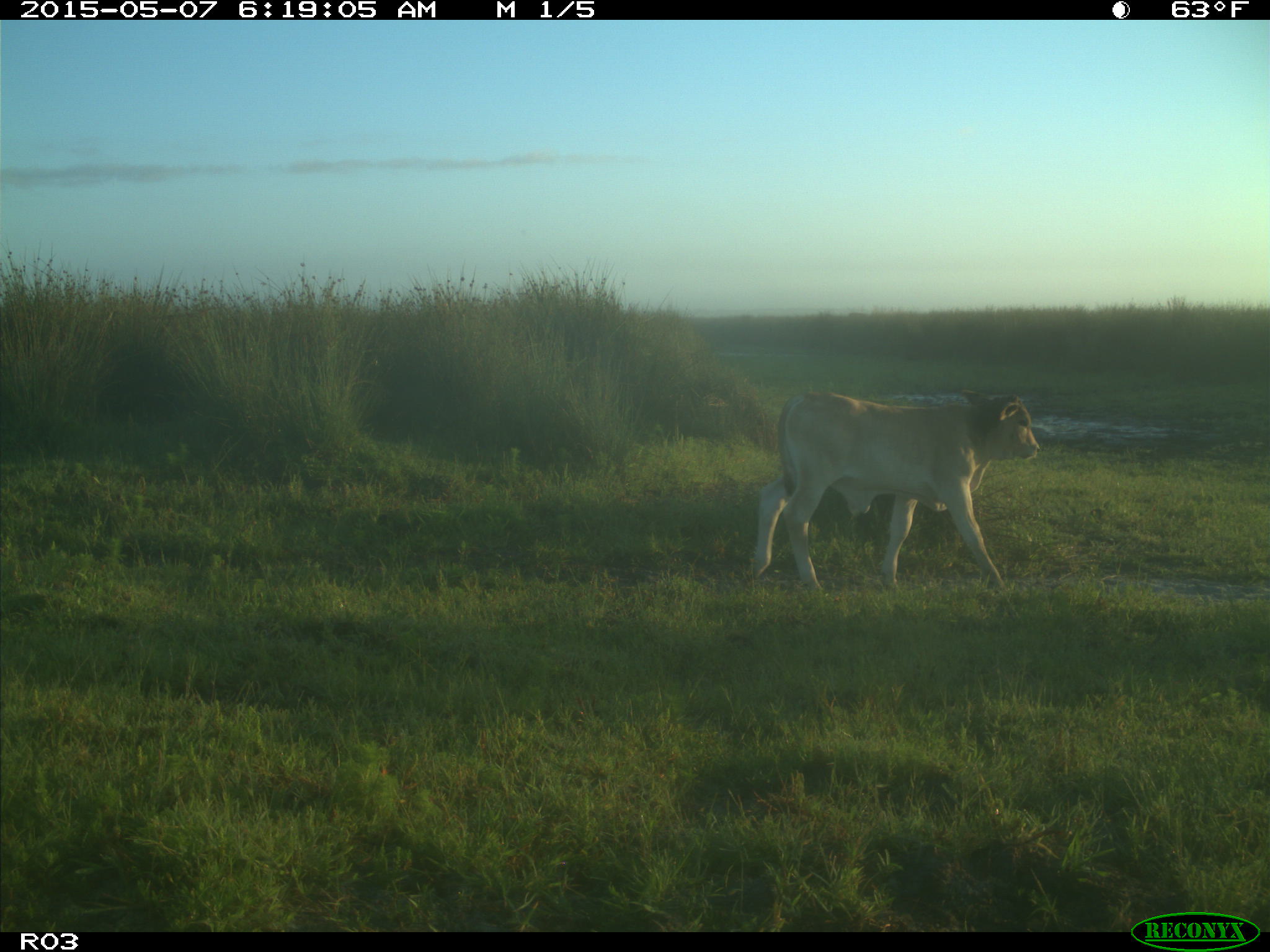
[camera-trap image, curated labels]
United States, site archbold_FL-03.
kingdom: Animalia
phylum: Chordata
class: Mammalia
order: Artiodactyla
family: Bovidae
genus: Bos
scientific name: Bos taurus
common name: domestic cow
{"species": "Bos taurus (domestic cow)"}